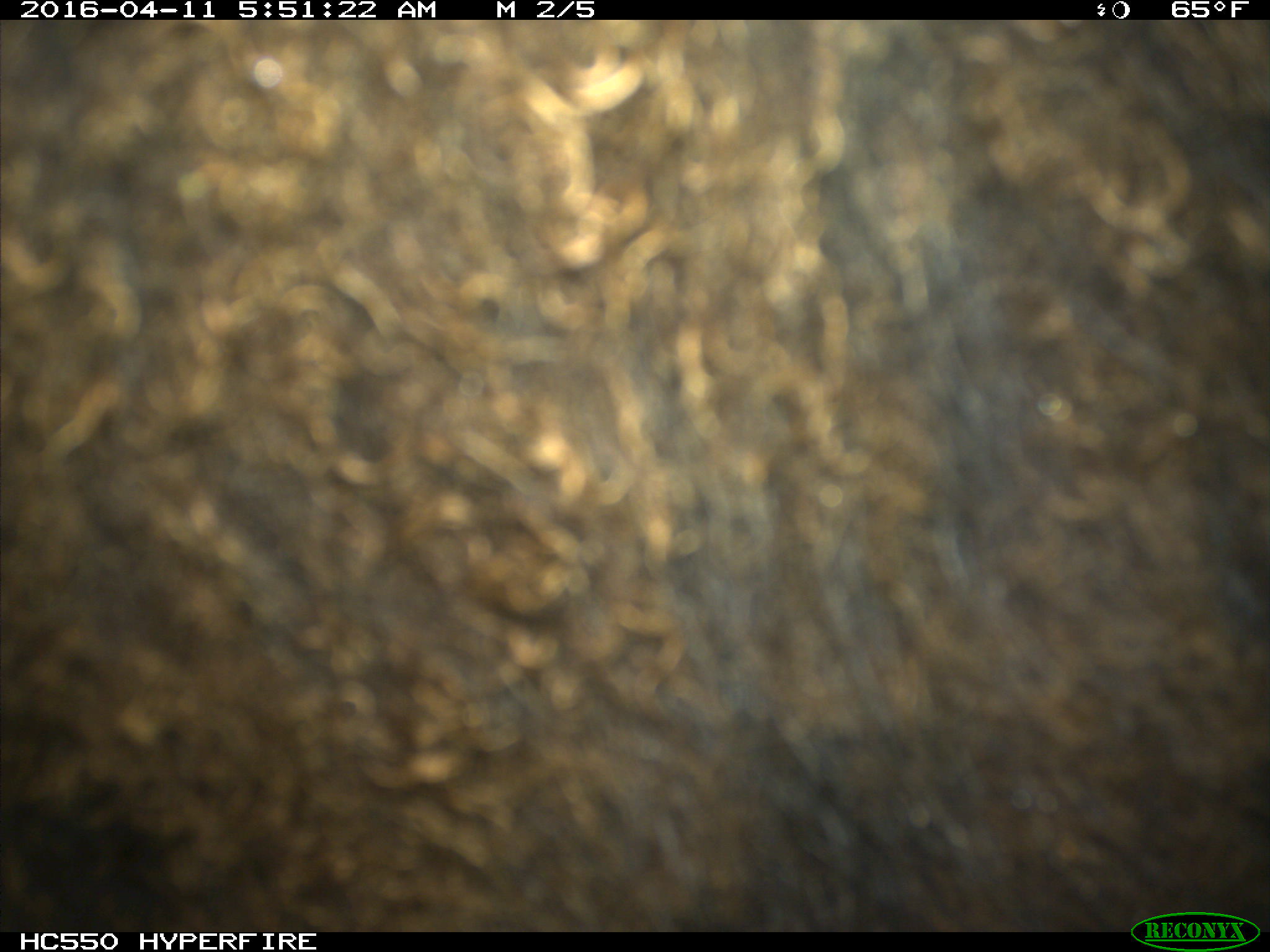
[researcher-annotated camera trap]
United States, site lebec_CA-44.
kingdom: Animalia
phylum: Chordata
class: Mammalia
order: Artiodactyla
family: Bovidae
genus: Bos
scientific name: Bos taurus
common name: domestic cow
Bos taurus (domestic cow).